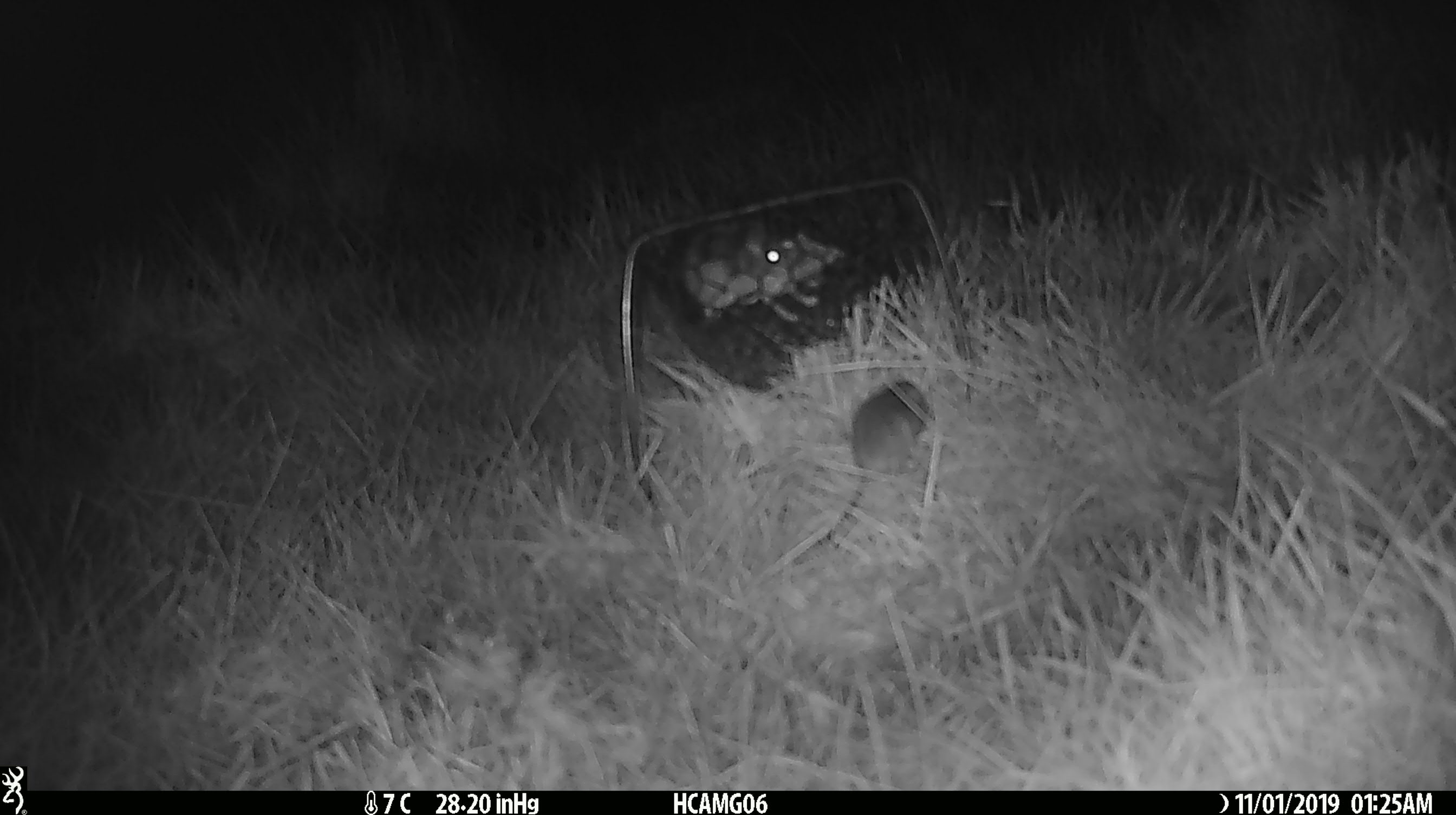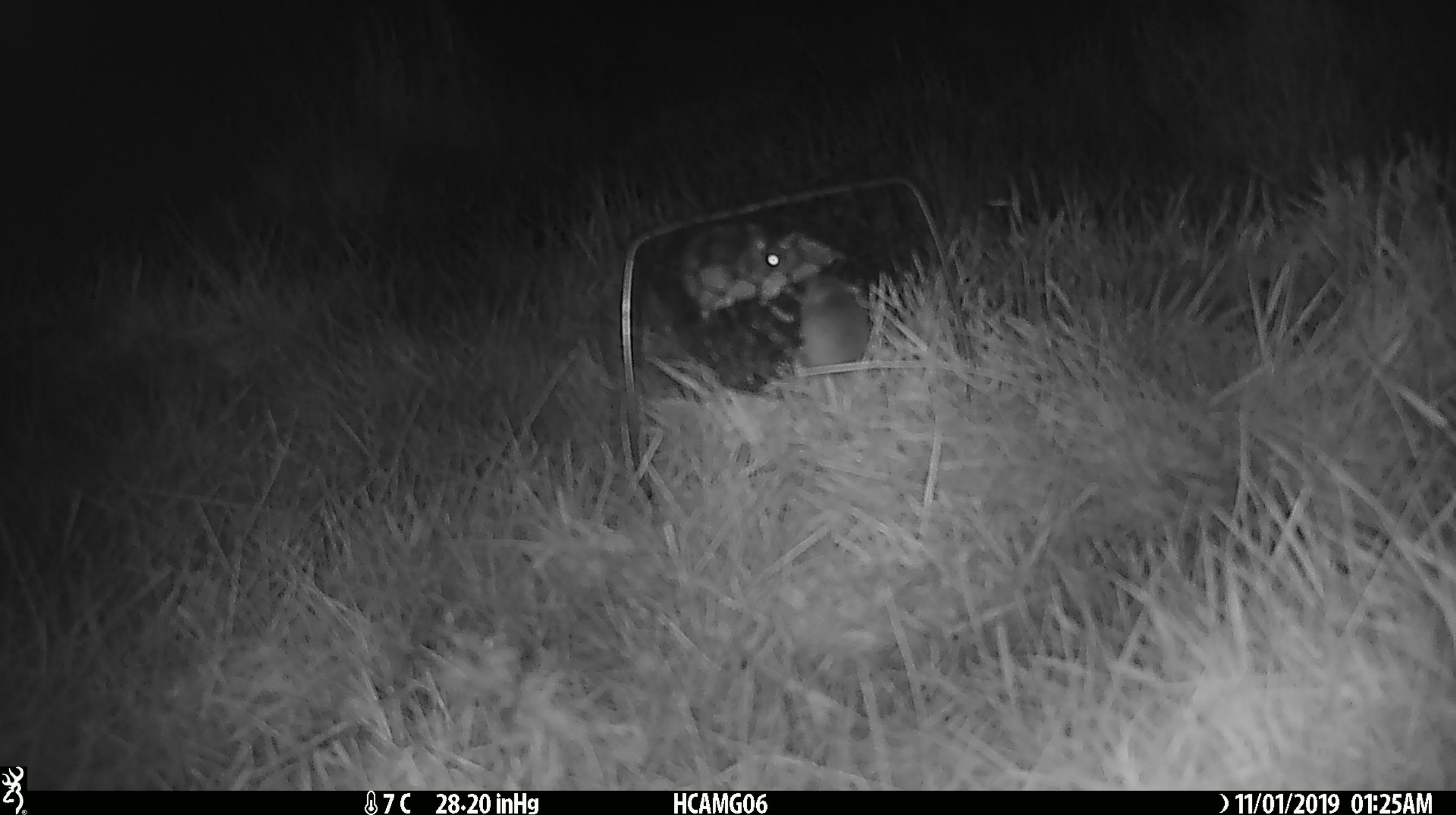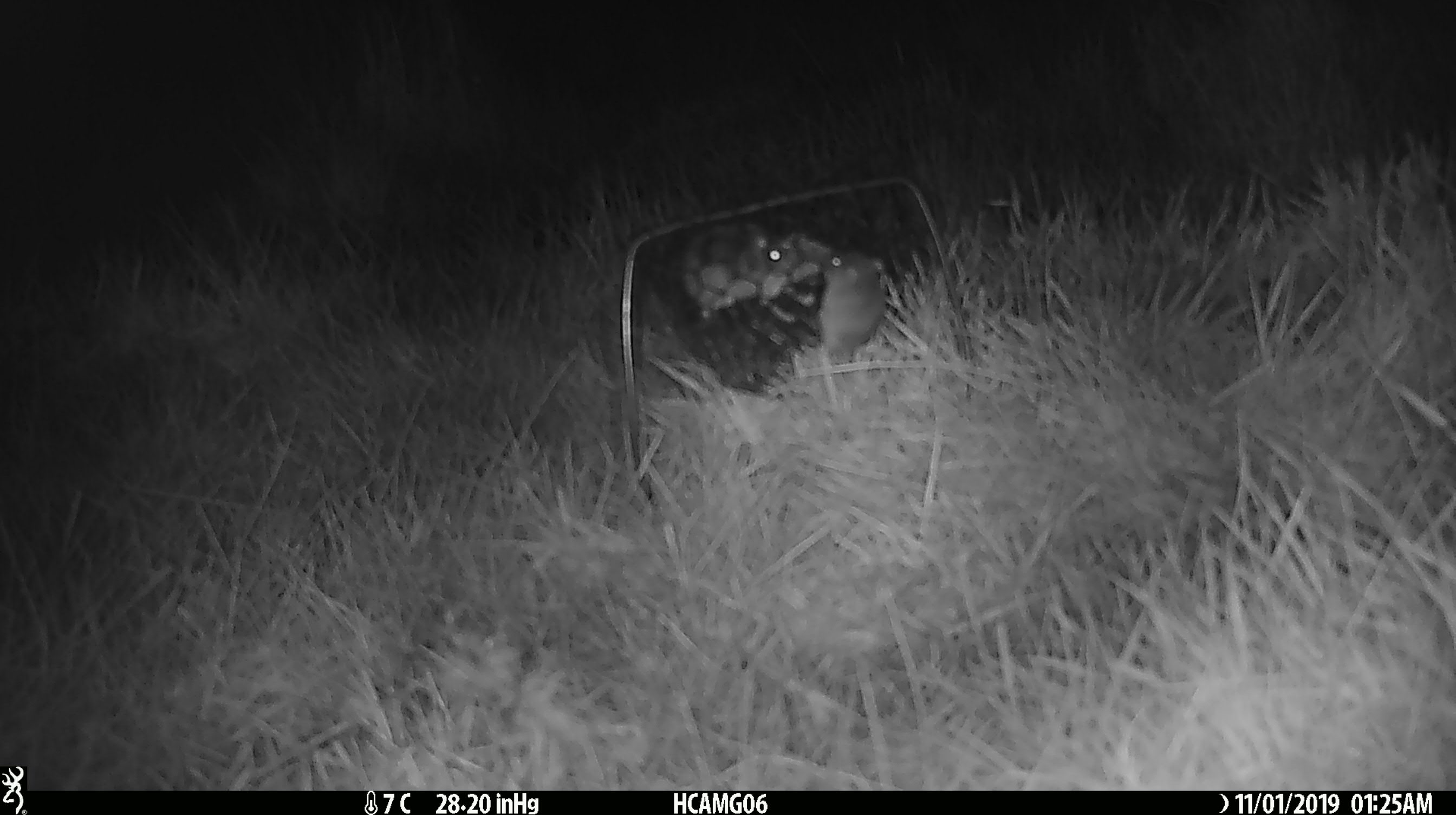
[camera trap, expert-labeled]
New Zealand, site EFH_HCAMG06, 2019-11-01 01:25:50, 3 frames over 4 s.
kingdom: Animalia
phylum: Chordata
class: Mammalia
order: Rodentia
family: Muridae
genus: Mus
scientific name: Mus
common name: mouse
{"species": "mouse (Mus)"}